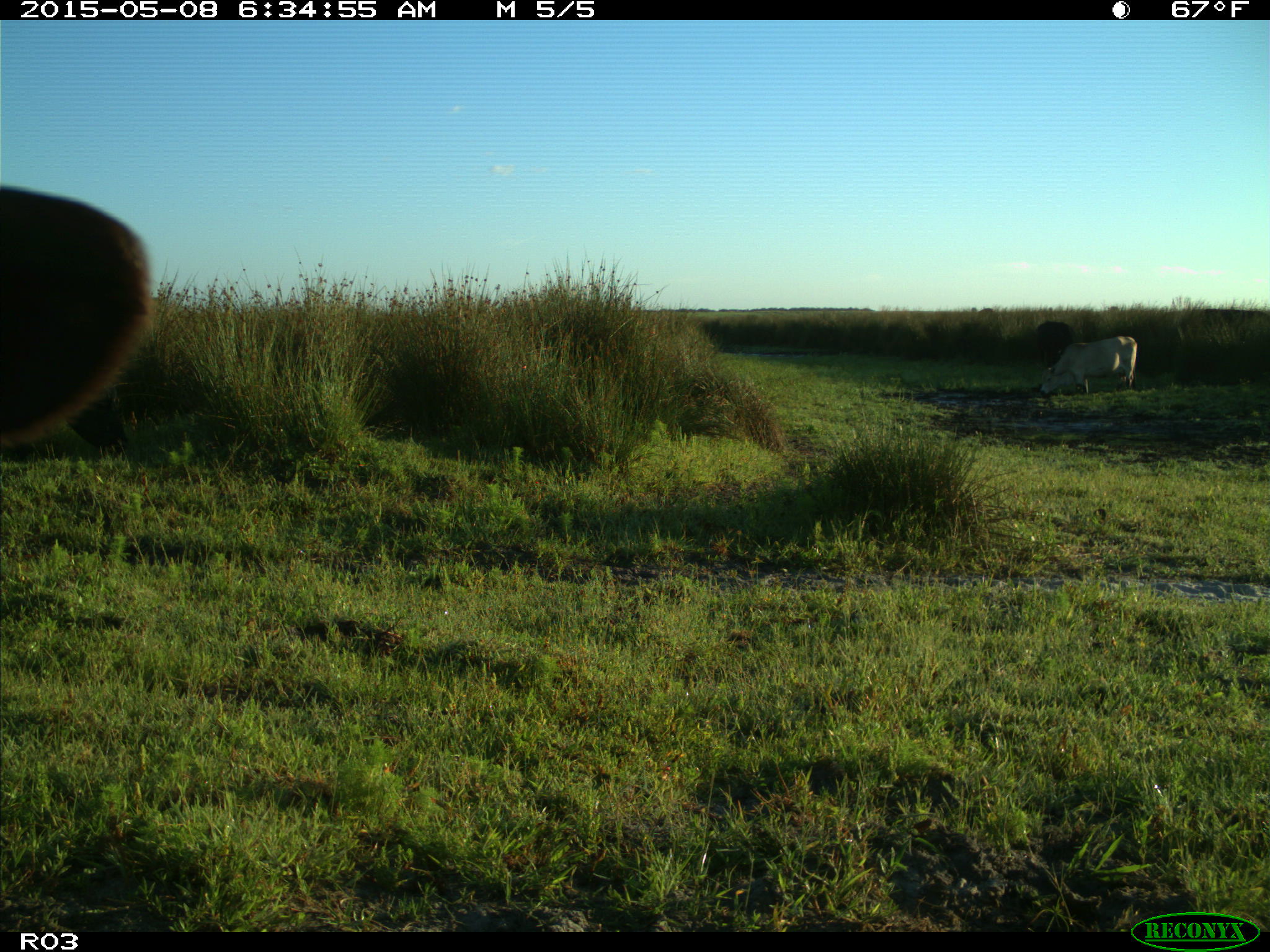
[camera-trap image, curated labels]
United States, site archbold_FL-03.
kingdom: Animalia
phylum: Chordata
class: Mammalia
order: Artiodactyla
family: Bovidae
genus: Bos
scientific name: Bos taurus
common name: domestic cow